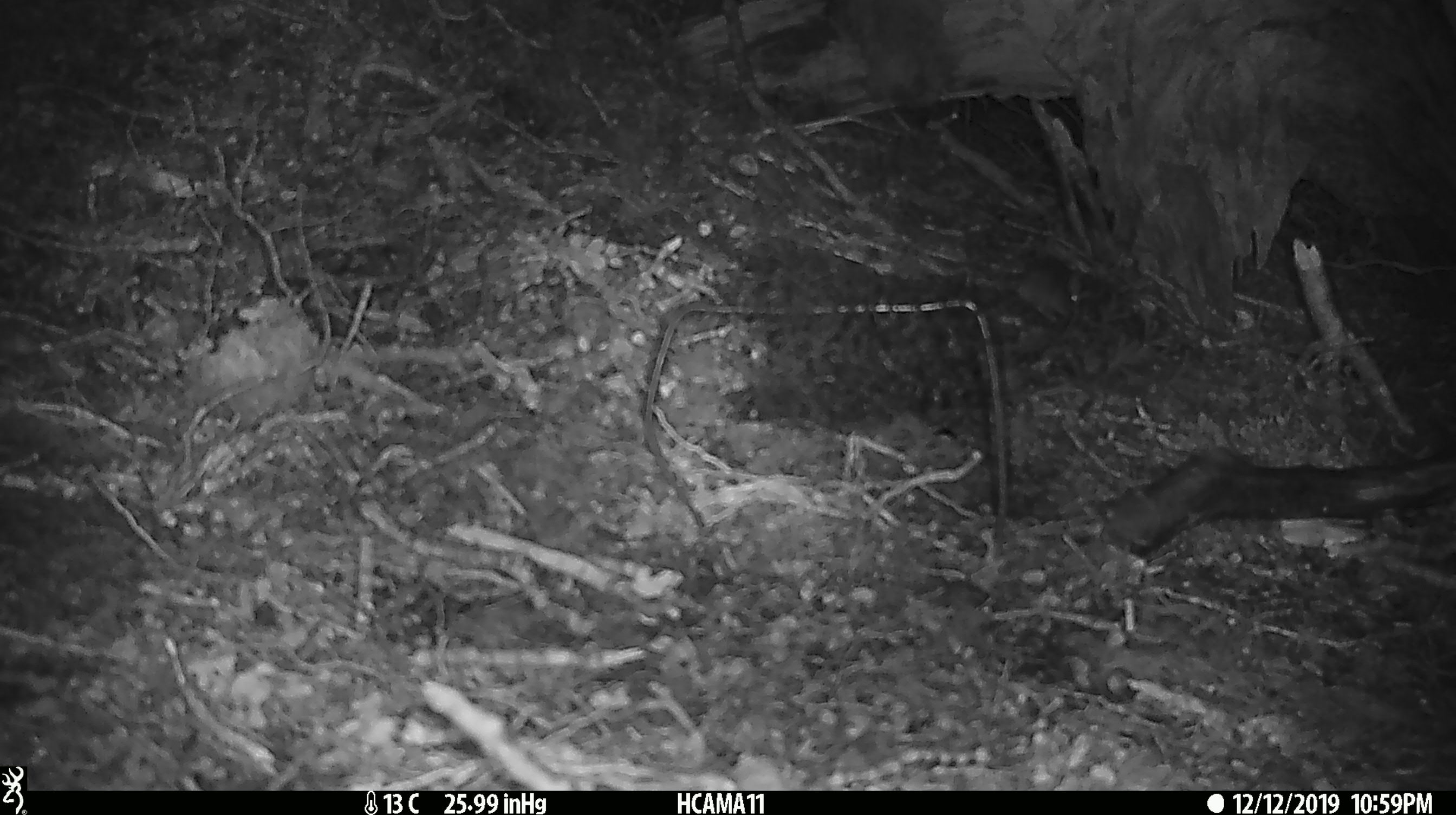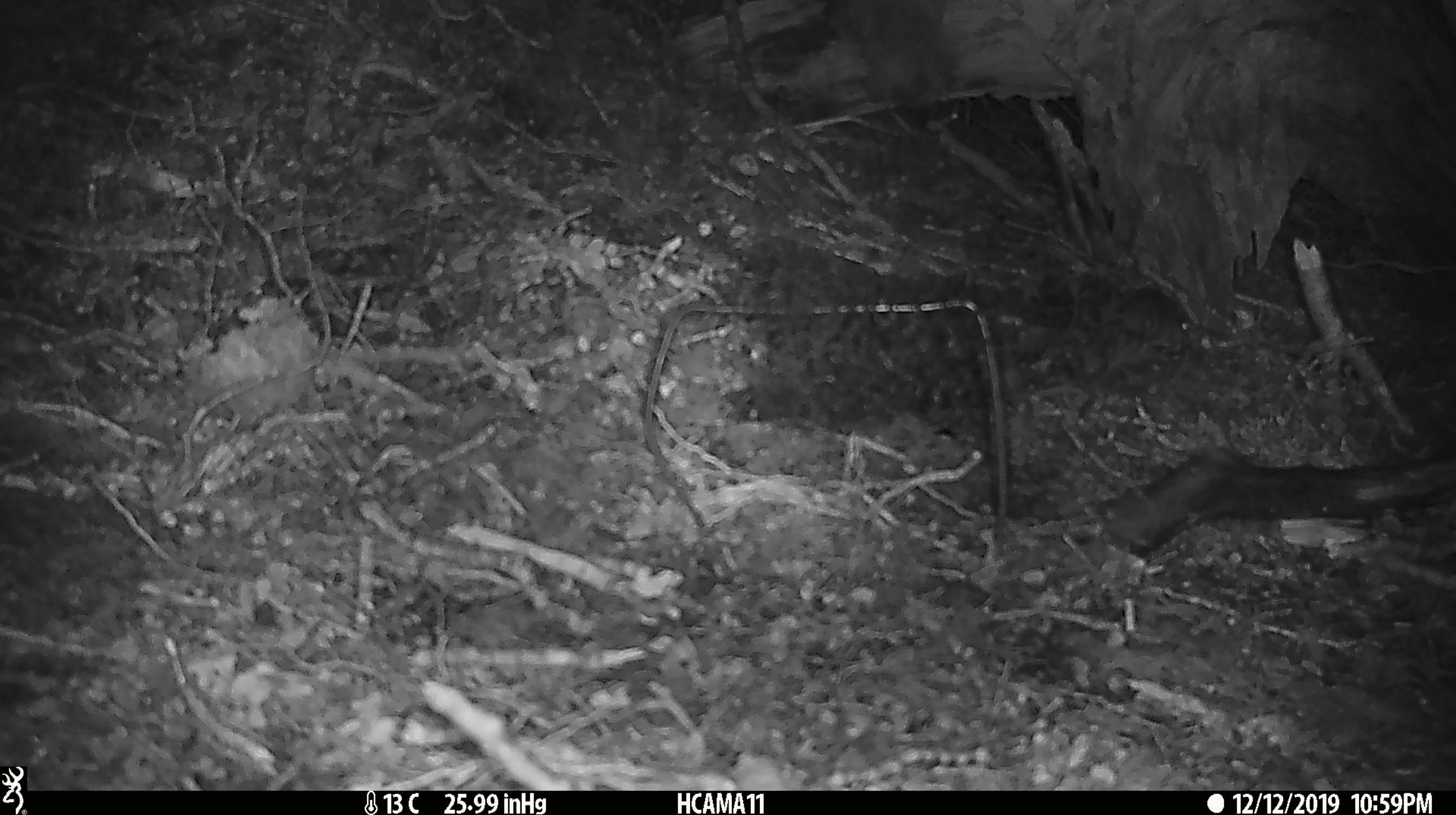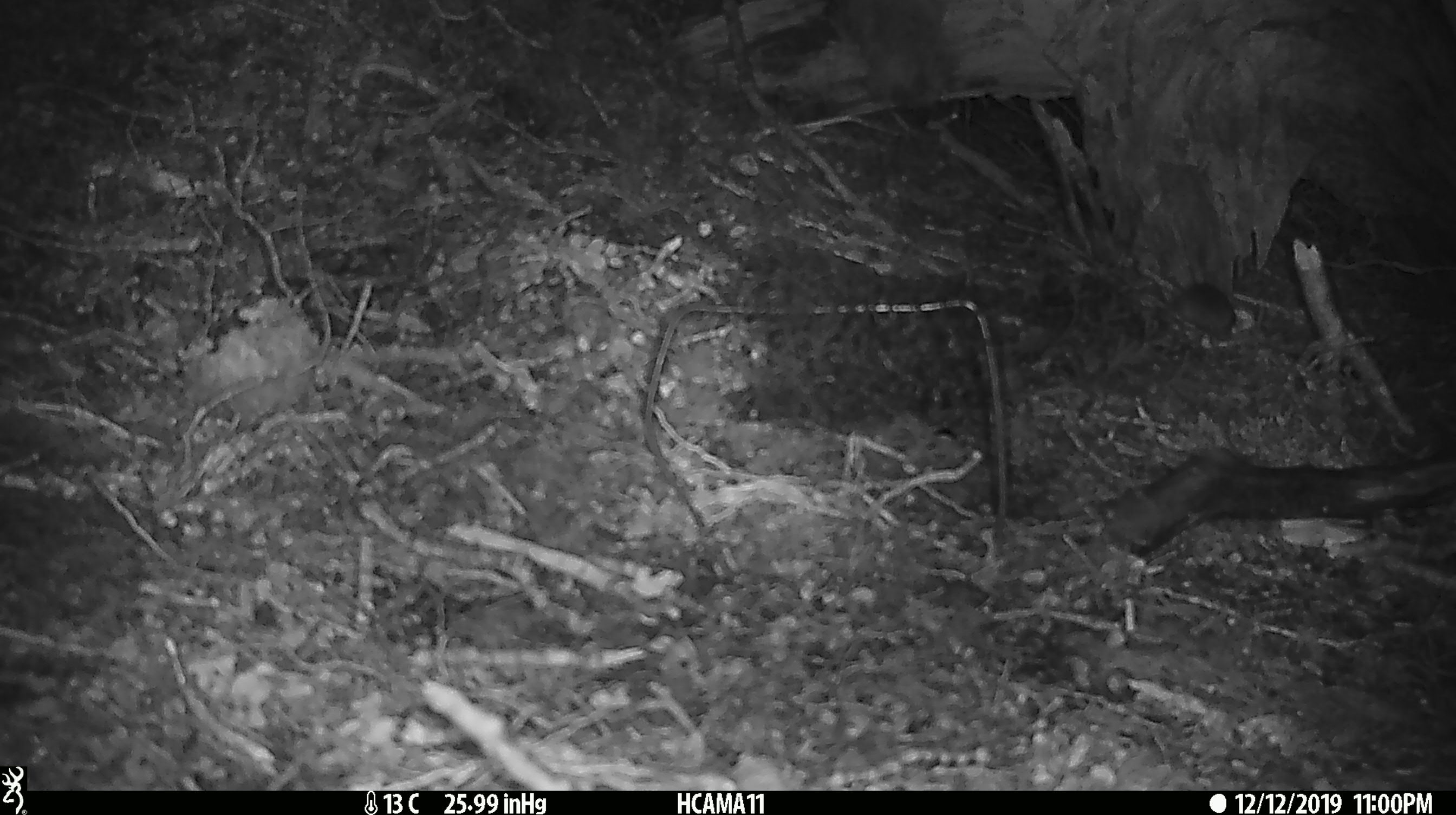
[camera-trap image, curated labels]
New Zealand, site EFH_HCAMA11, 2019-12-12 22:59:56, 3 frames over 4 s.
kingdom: Animalia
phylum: Chordata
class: Mammalia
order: Rodentia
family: Muridae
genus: Mus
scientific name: Mus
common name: mouse